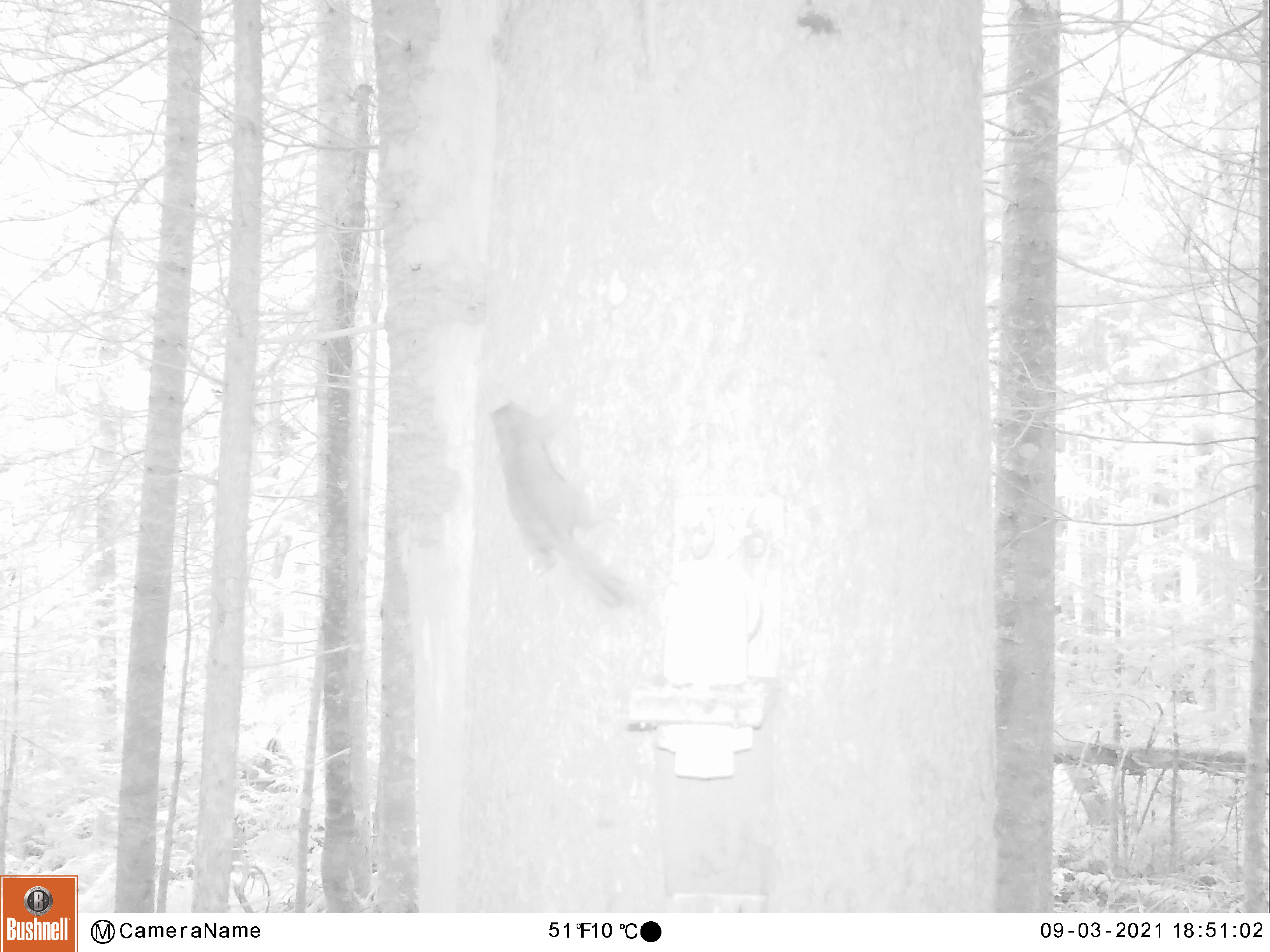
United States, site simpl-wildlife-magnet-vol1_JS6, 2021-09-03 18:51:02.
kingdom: Animalia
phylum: Chordata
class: Mammalia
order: Rodentia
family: Sciuridae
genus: Tamiasciurus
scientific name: Tamiasciurus hudsonicus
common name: red squirrel